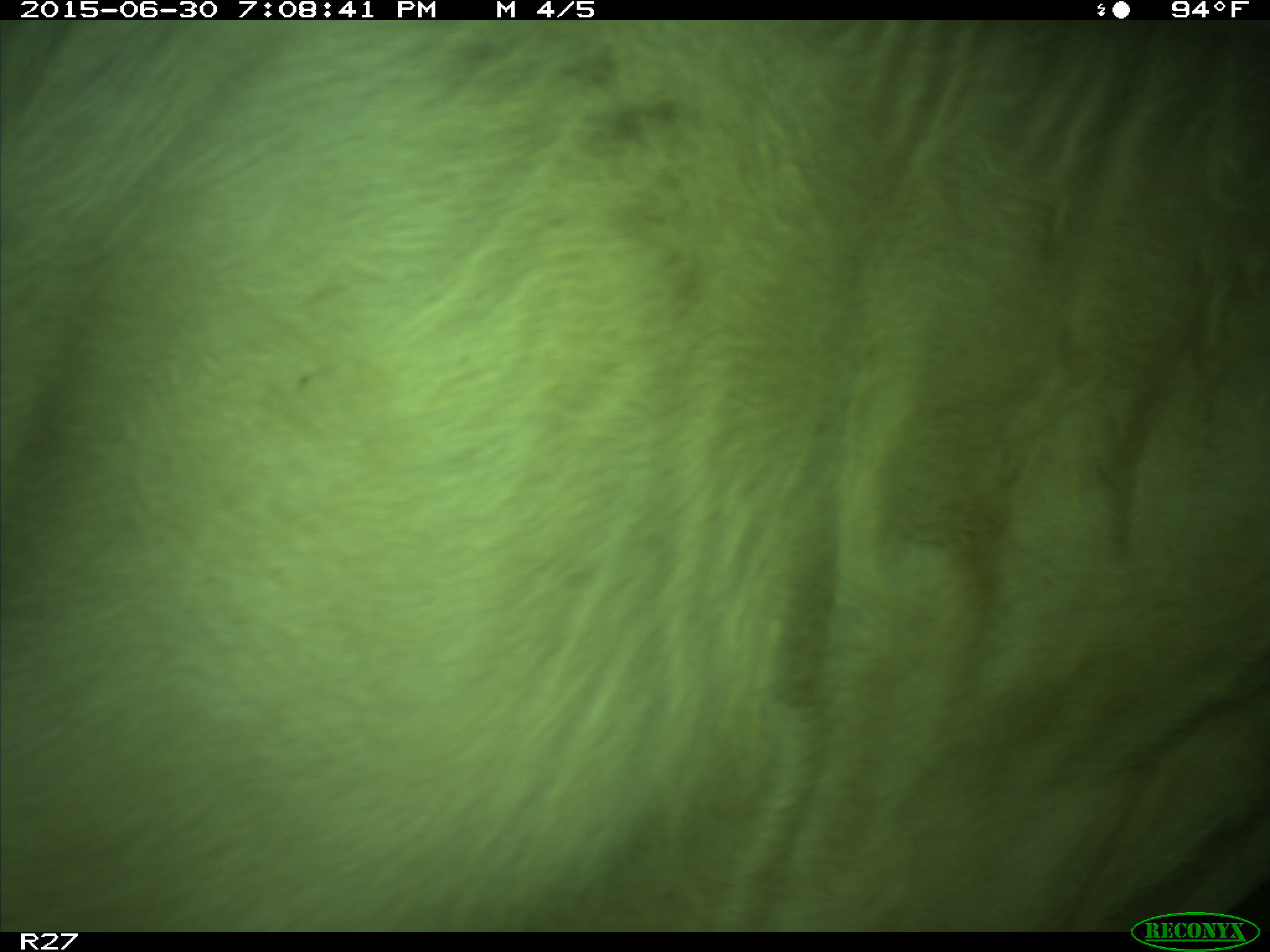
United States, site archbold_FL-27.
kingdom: Animalia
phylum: Chordata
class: Mammalia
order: Artiodactyla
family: Bovidae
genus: Bos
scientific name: Bos taurus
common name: domestic cow